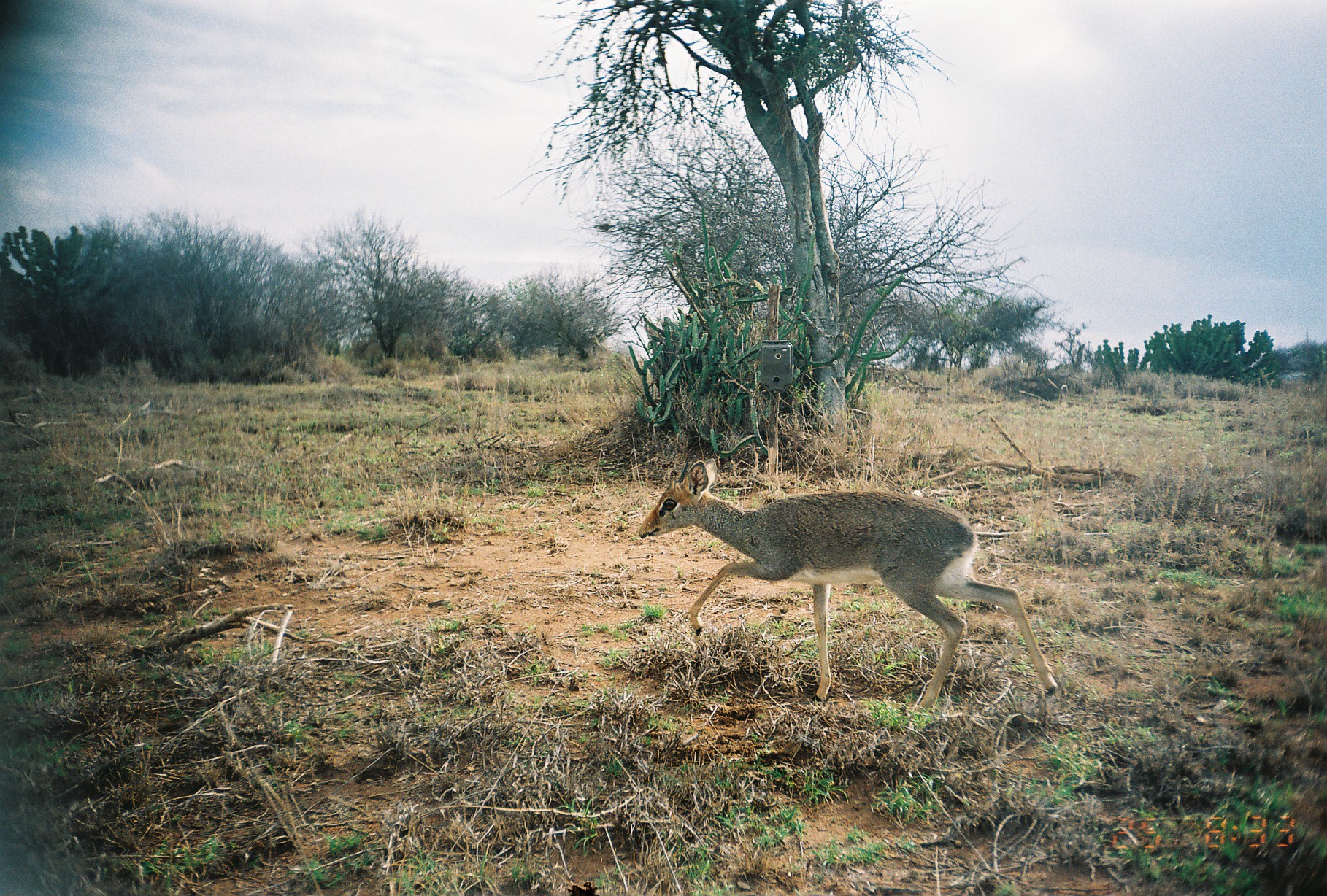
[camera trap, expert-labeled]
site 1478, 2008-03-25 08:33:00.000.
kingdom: Animalia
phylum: Chordata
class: Mammalia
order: Artiodactyla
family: Bovidae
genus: Madoqua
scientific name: Madoqua guentheri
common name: günther's dik-dik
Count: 1.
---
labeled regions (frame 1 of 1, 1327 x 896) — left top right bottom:
madoqua guentheri: 639 458 1059 713